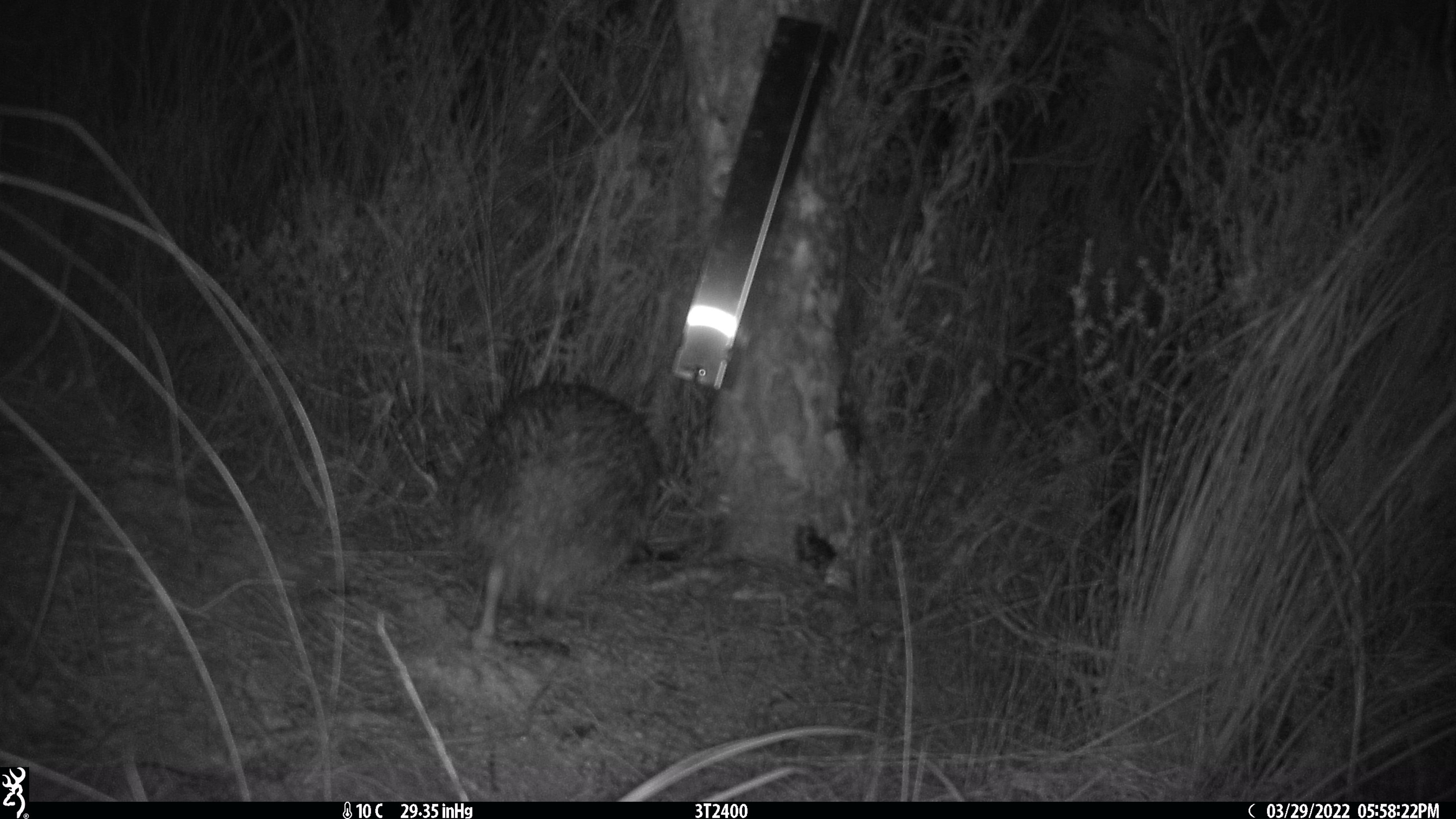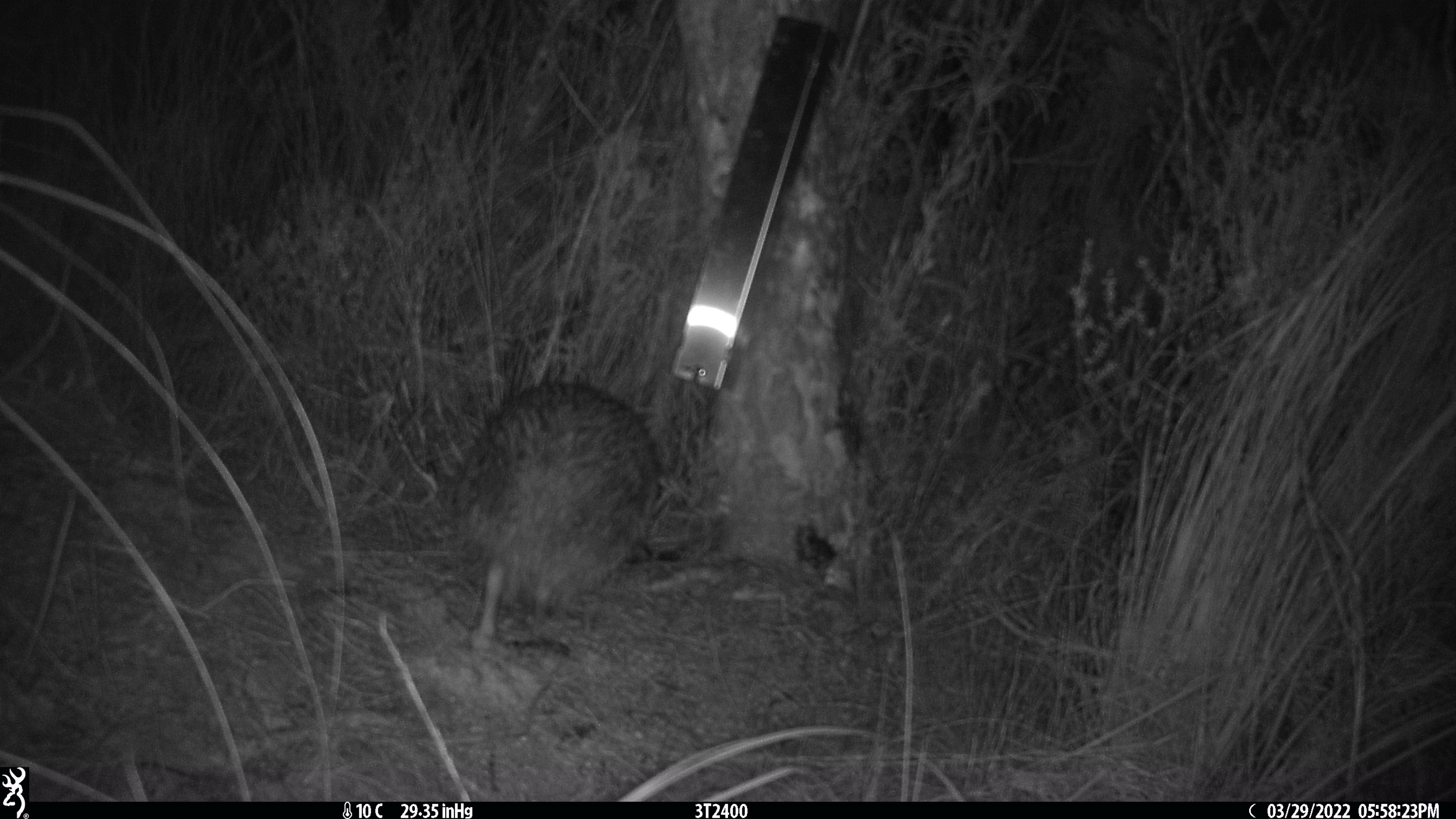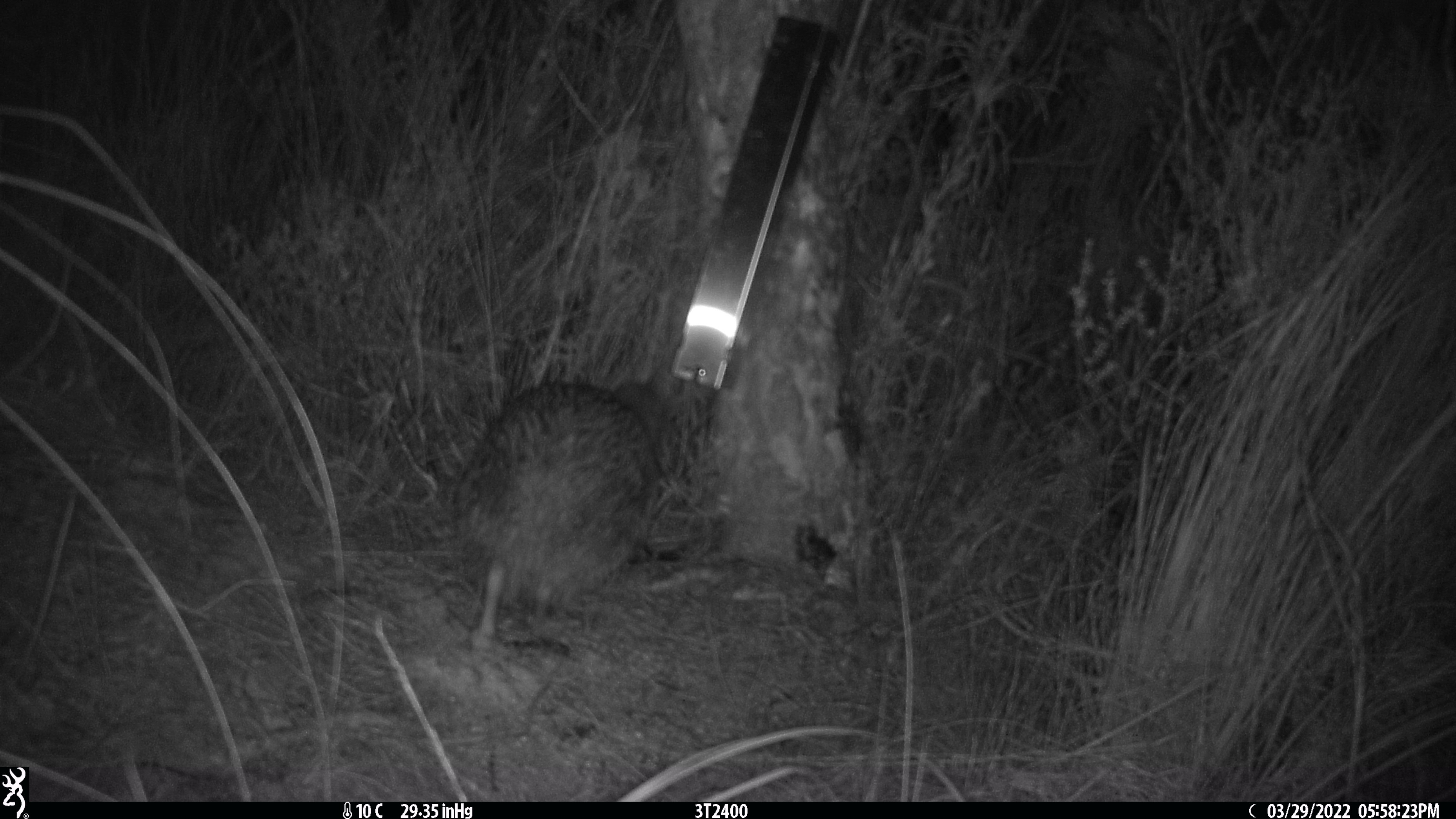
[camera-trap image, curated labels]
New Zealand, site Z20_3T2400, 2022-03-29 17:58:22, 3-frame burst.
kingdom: Animalia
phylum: Chordata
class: Aves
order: Apterygiformes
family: Apterygidae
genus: Apteryx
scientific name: Apteryx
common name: kiwi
Kiwi (Apteryx).